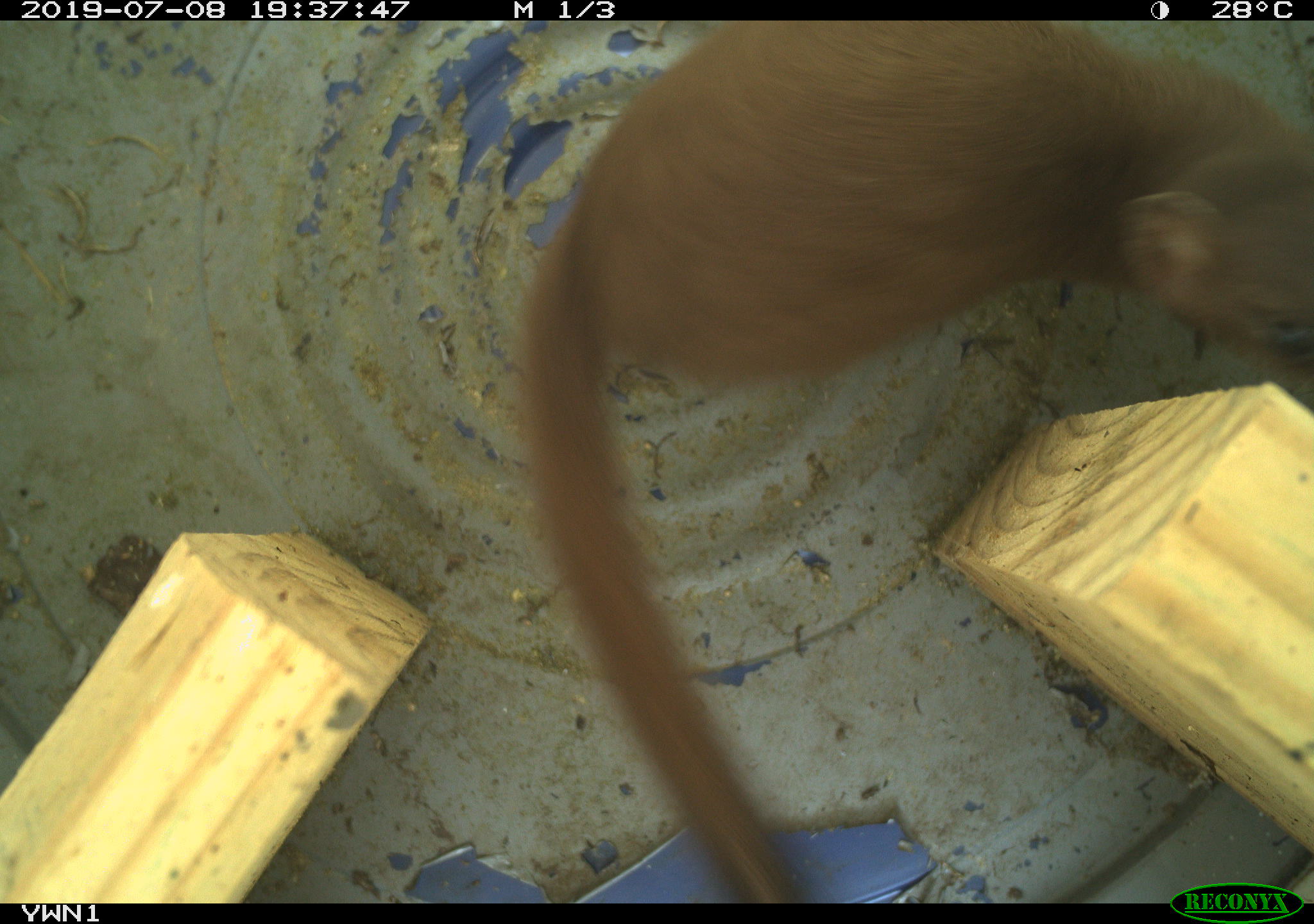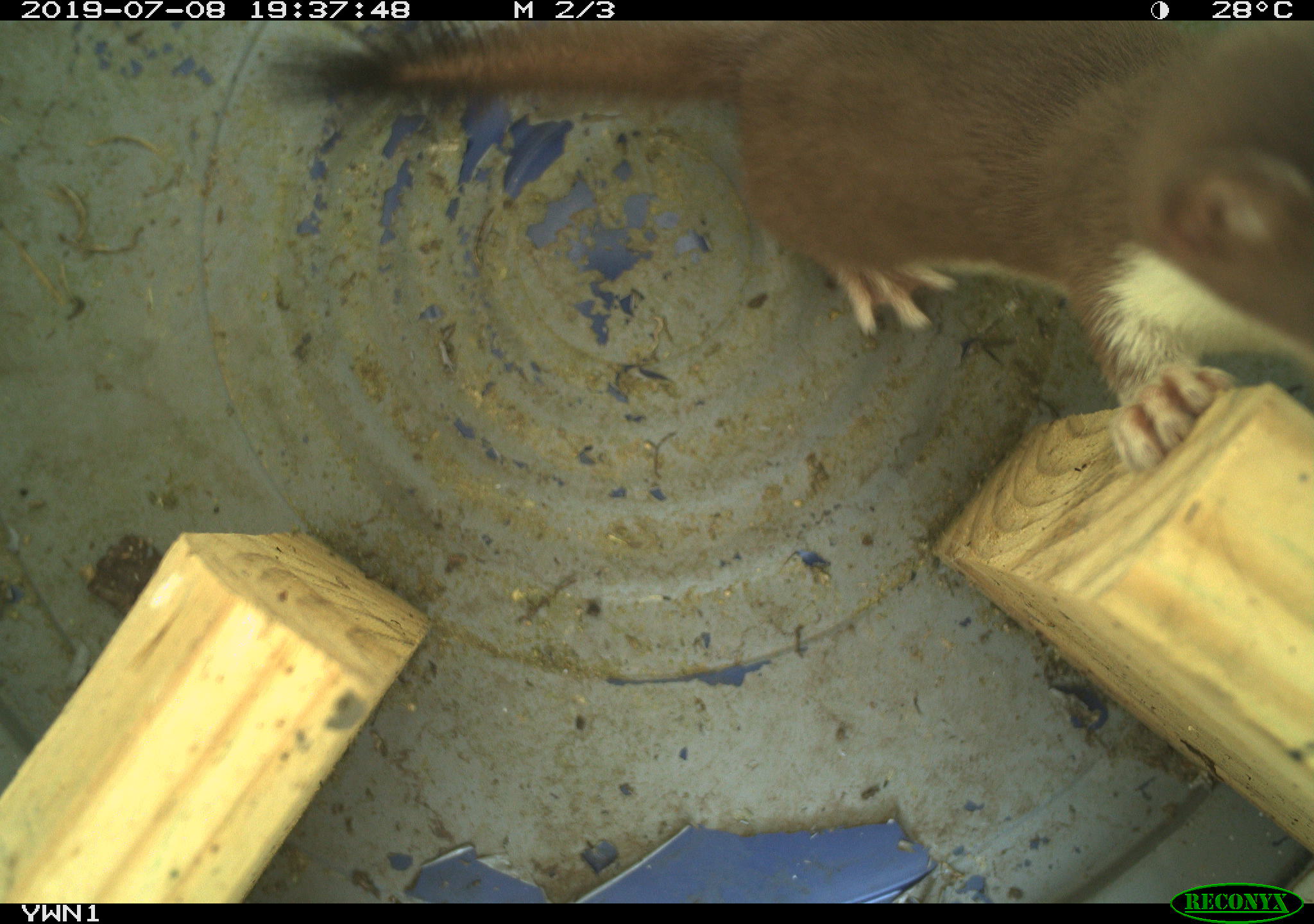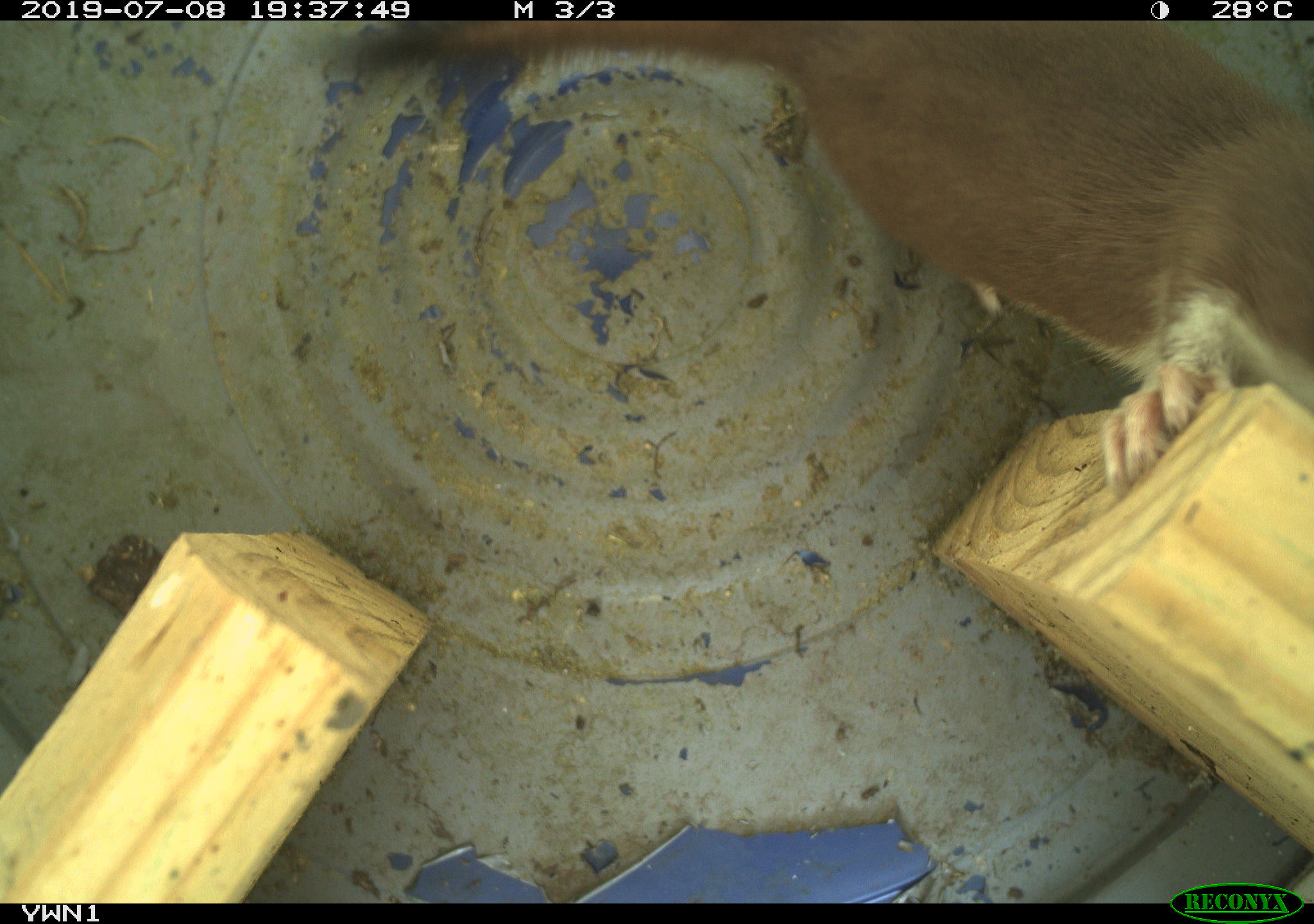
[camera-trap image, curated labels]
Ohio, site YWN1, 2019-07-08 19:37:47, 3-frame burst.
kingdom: Animalia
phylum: Chordata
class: Mammalia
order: Carnivora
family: Mustelidae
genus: Neogale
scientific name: Neogale frenata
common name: long-tailed weasel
Long-tailed weasel (Neogale frenata).